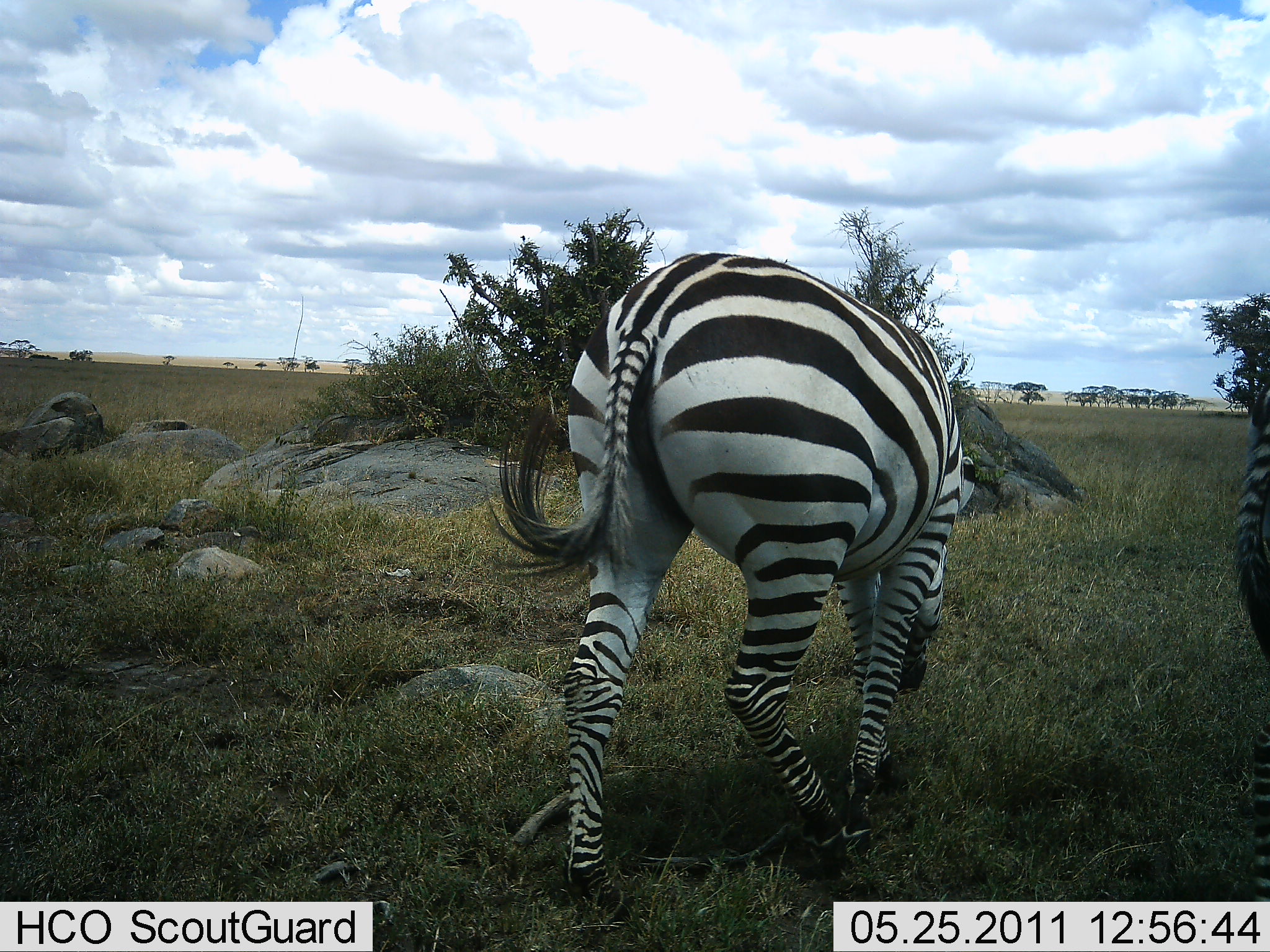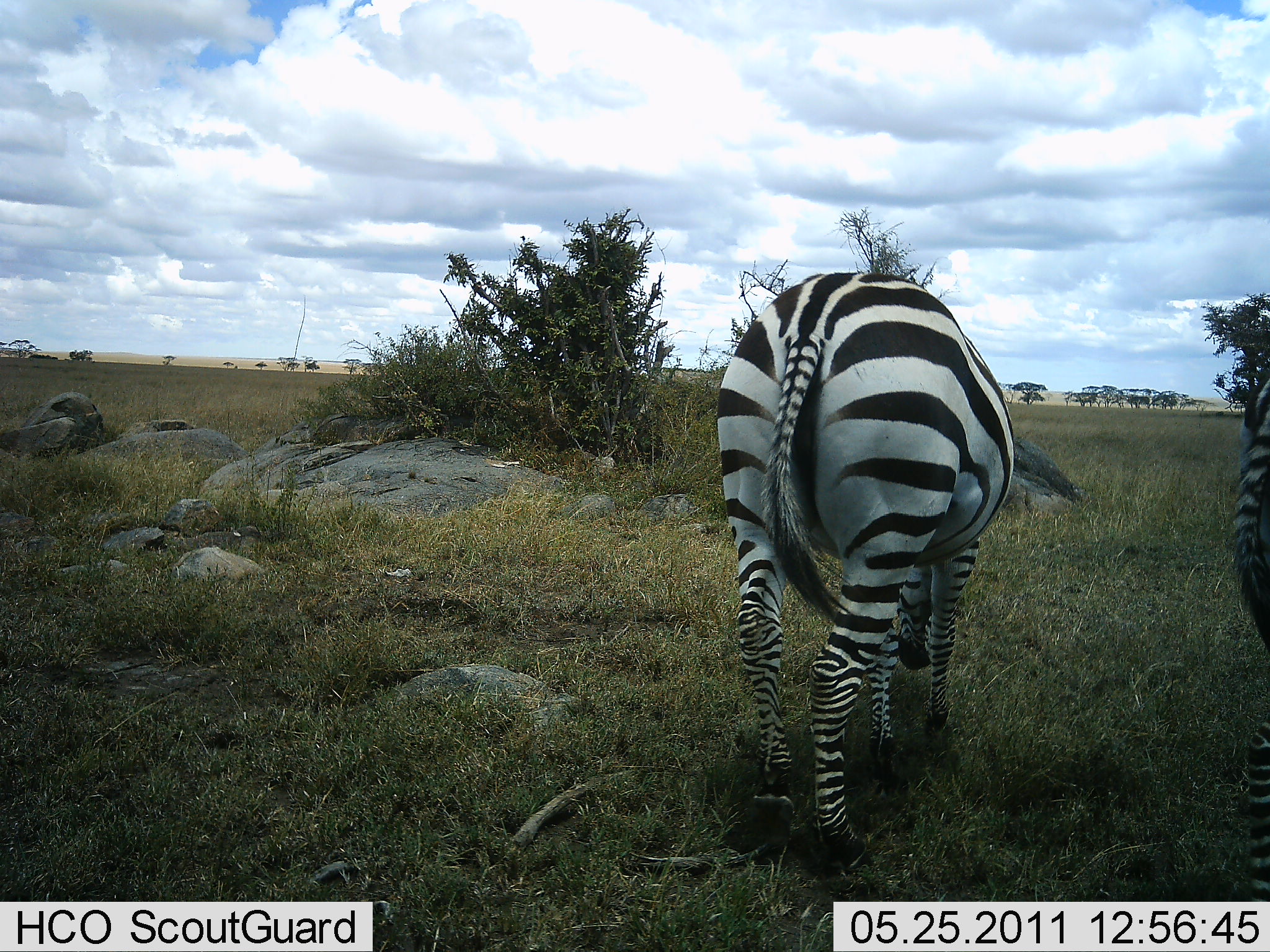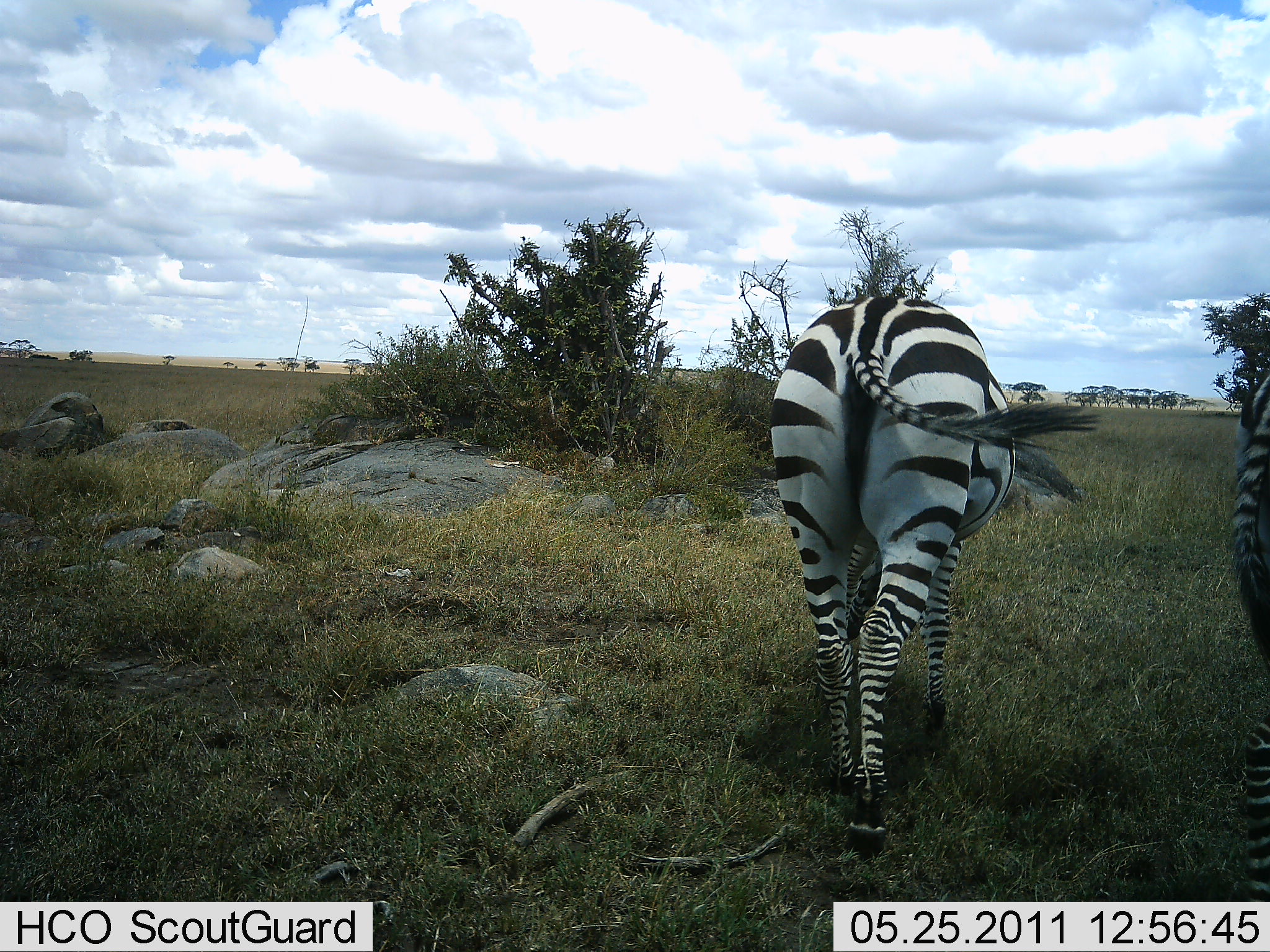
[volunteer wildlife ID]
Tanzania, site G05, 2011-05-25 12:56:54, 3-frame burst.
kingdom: Animalia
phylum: Chordata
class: Mammalia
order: Perissodactyla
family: Equidae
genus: Equus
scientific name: Equus quagga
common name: plains zebra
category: zebra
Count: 2.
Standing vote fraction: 27%.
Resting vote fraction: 0%.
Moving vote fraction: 47%.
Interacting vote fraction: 0%.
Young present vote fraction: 0%.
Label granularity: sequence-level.